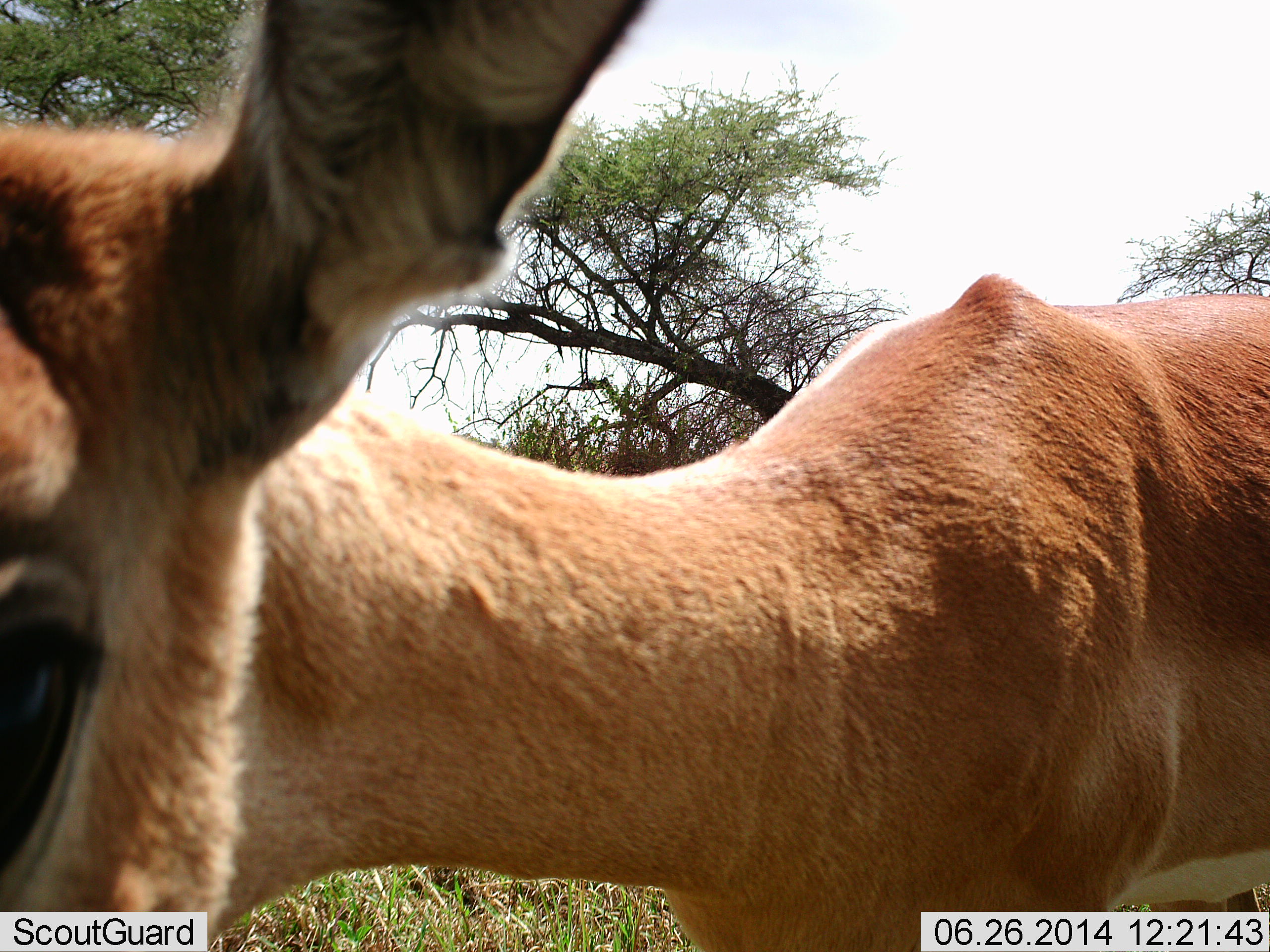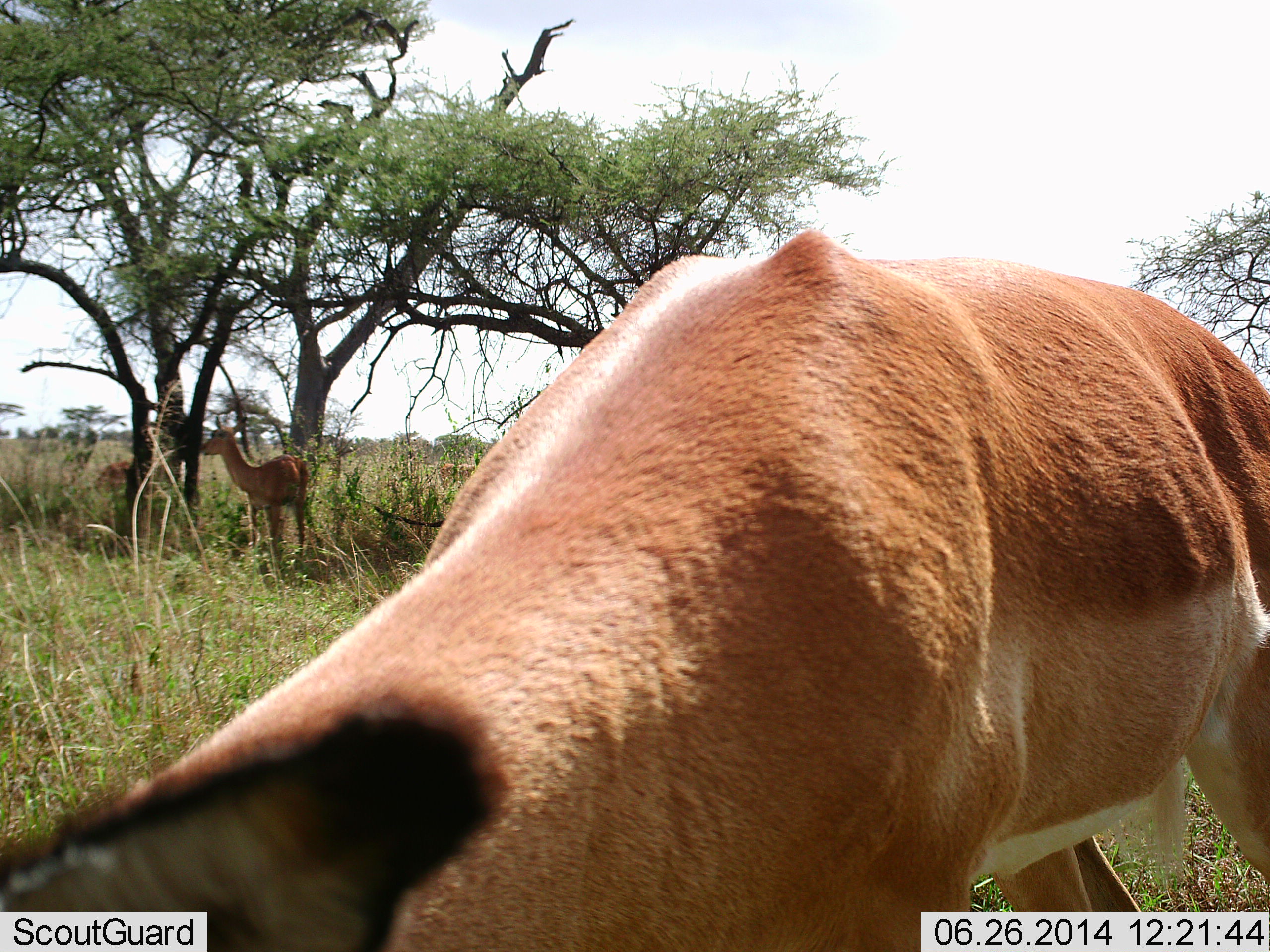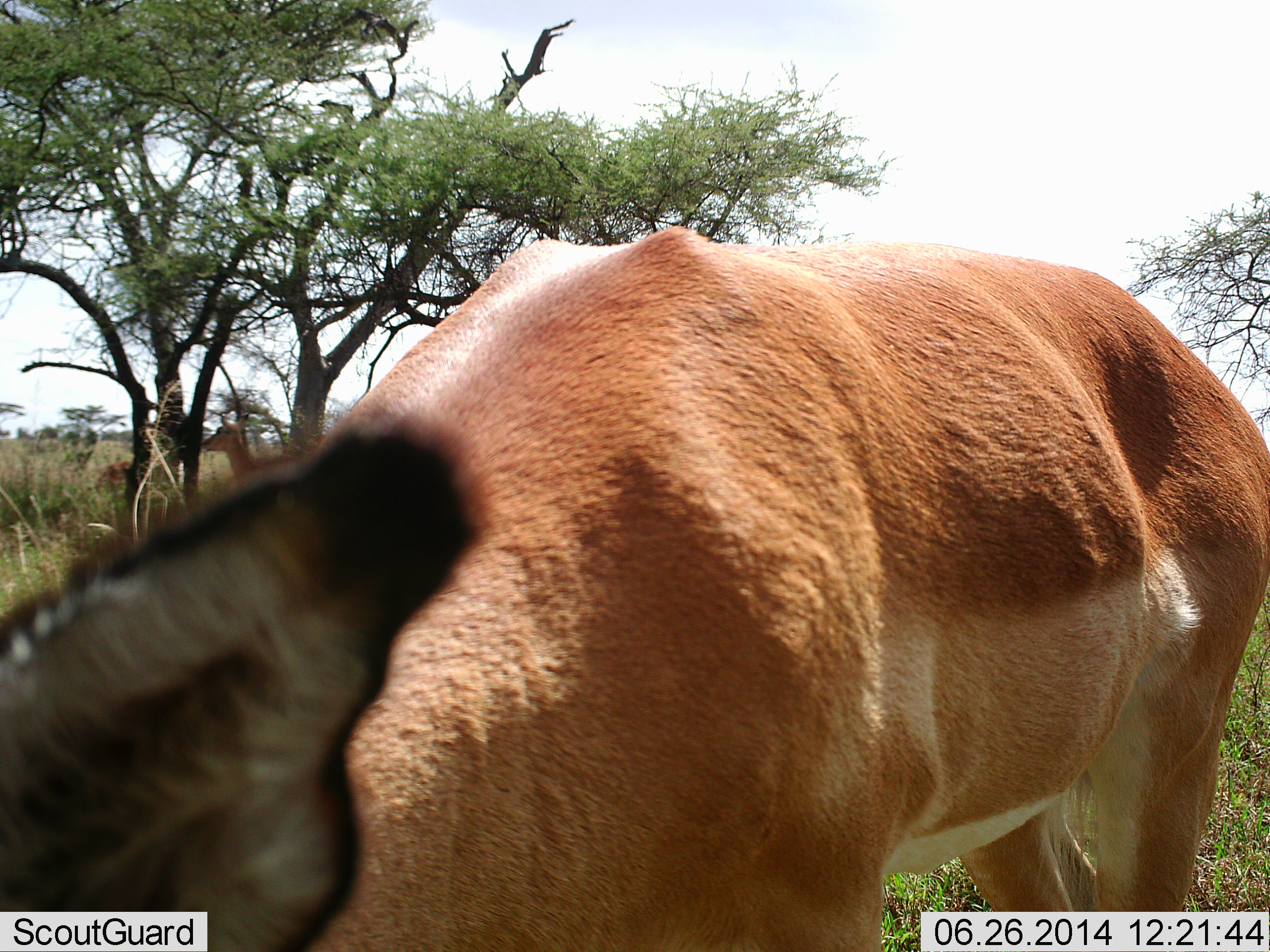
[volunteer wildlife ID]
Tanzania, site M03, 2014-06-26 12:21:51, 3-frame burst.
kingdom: Animalia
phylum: Chordata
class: Mammalia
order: Artiodactyla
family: Bovidae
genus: Aepyceros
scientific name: Aepyceros melampus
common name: impala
Impala (Aepyceros melampus), count 3. Behavior (volunteer vote fractions): standing 90%, resting 20%, moving 10%, interacting 0%. Young present (vote fraction): 0%. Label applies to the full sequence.